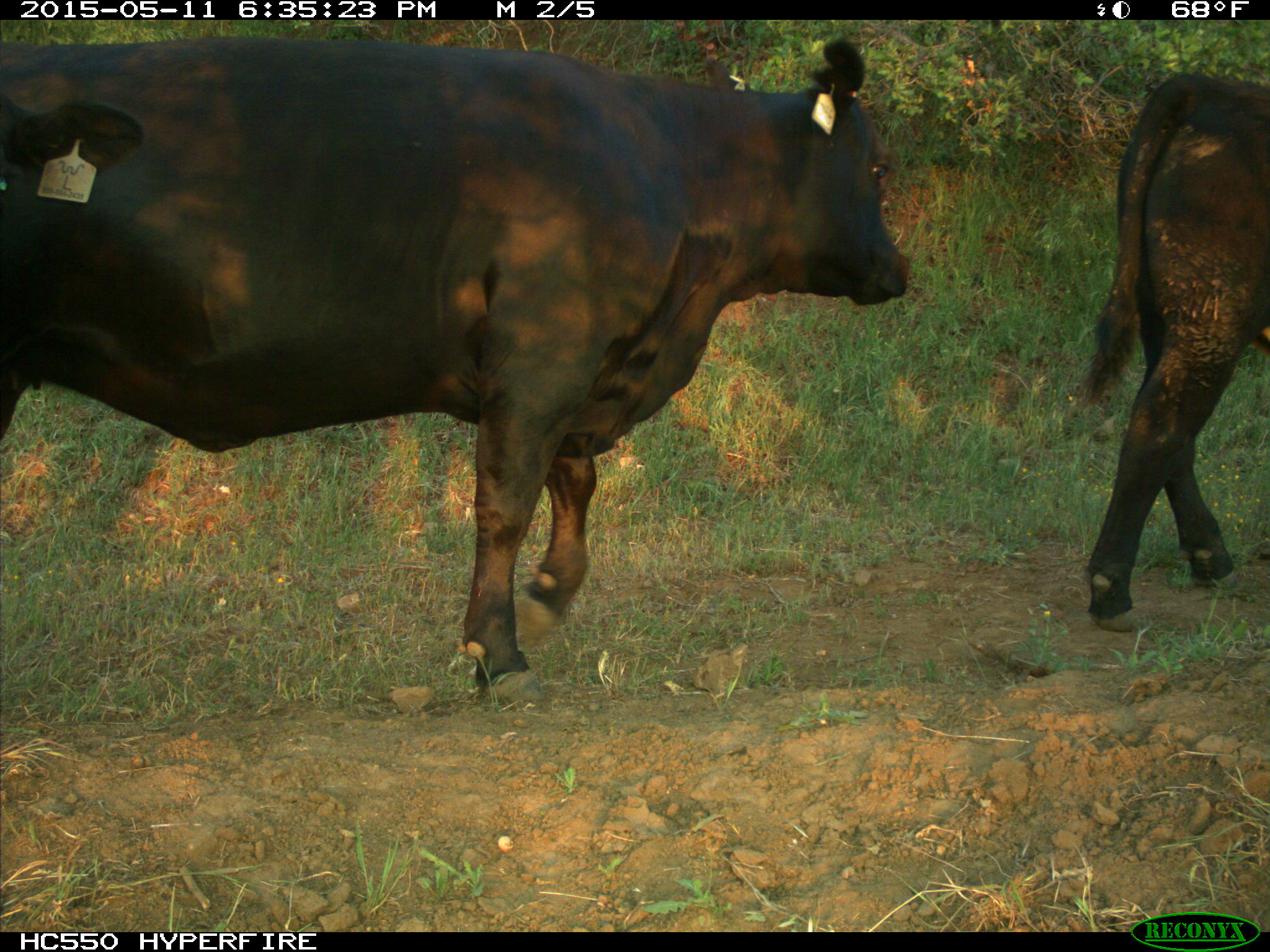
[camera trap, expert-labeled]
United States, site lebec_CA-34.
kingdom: Animalia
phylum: Chordata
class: Mammalia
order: Artiodactyla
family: Bovidae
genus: Bos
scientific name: Bos taurus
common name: domestic cow